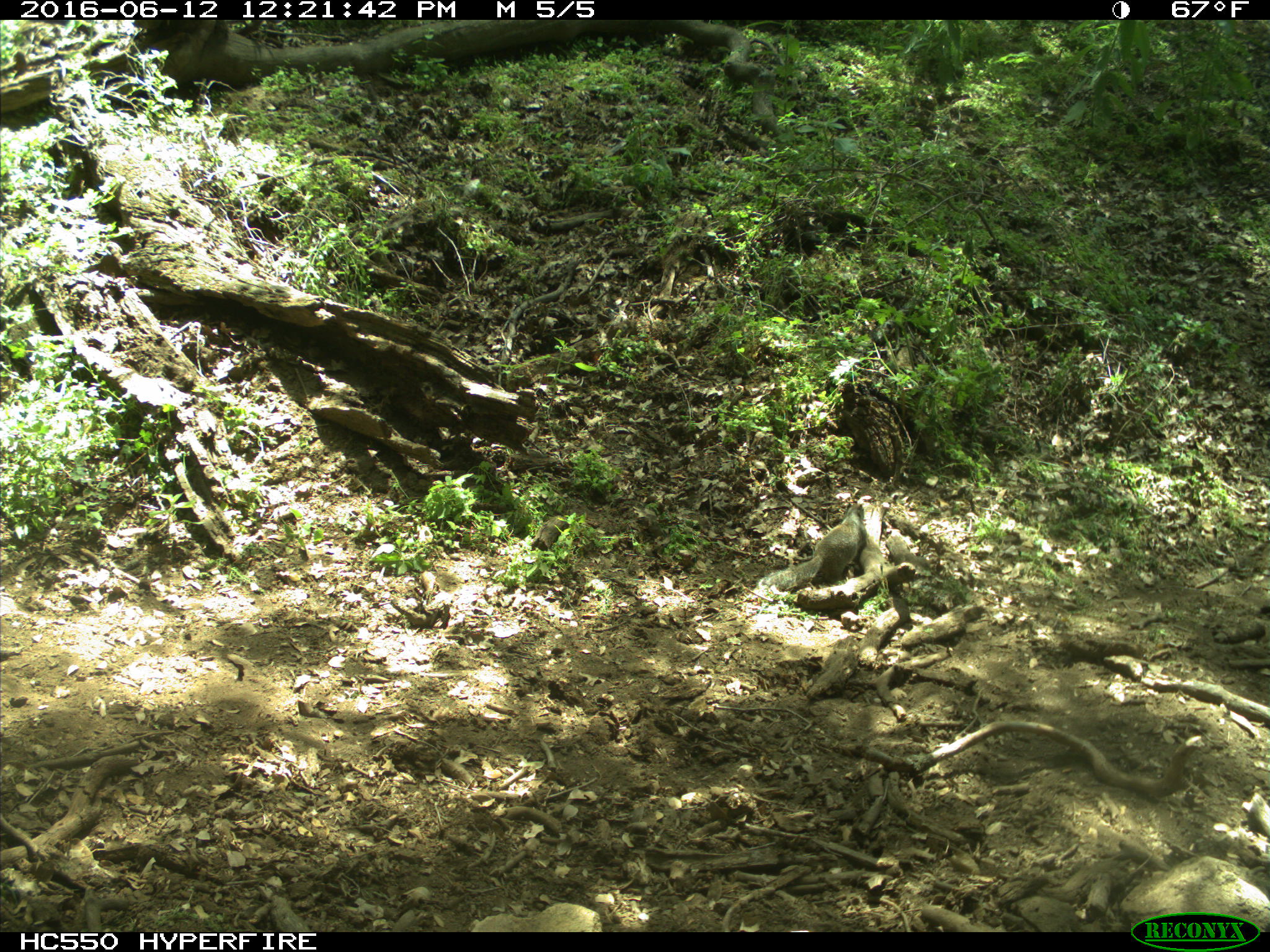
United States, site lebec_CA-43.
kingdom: Animalia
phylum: Chordata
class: Mammalia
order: Rodentia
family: Sciuridae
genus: Otospermophilus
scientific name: Otospermophilus beecheyi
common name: california ground squirrel